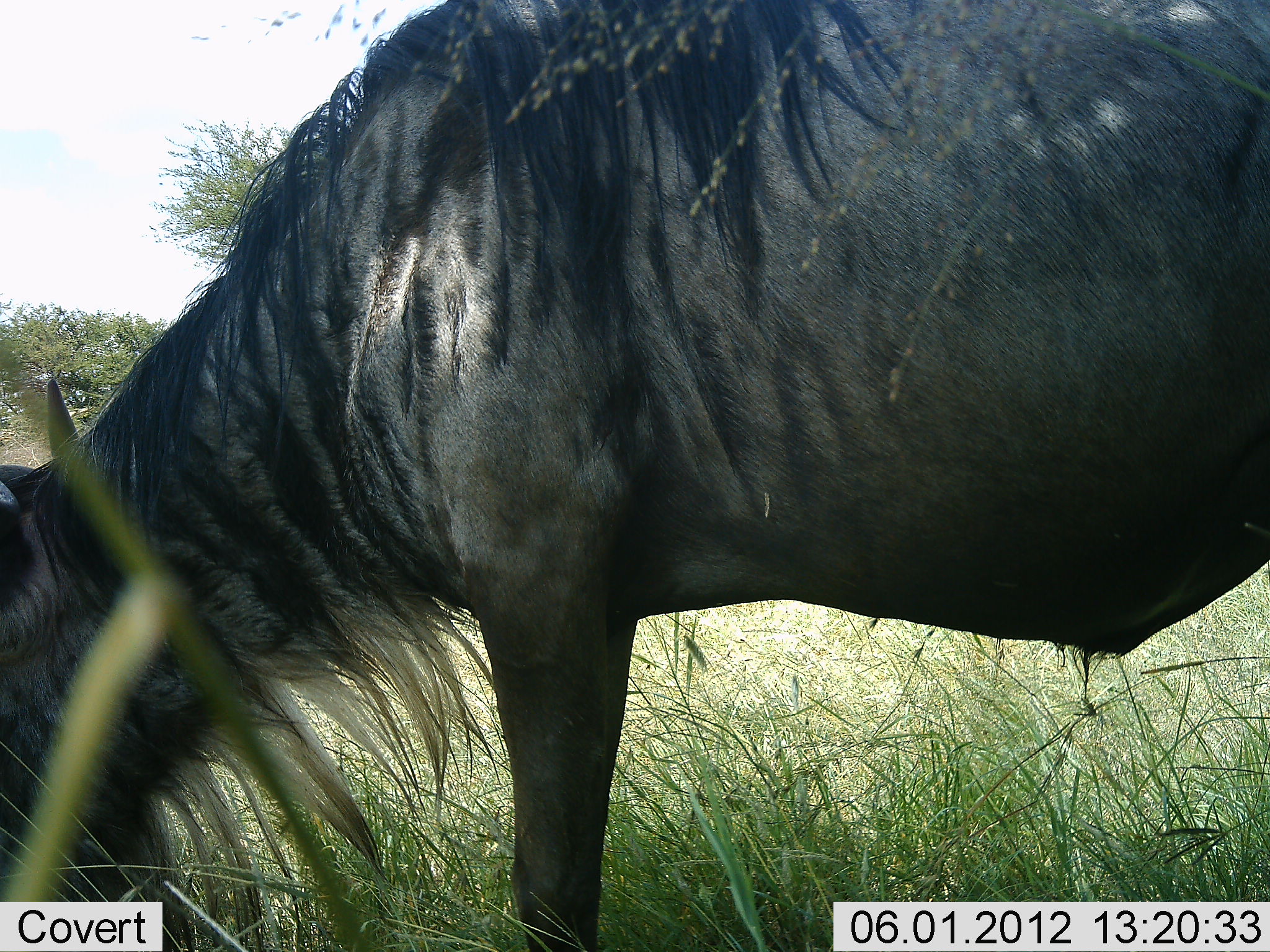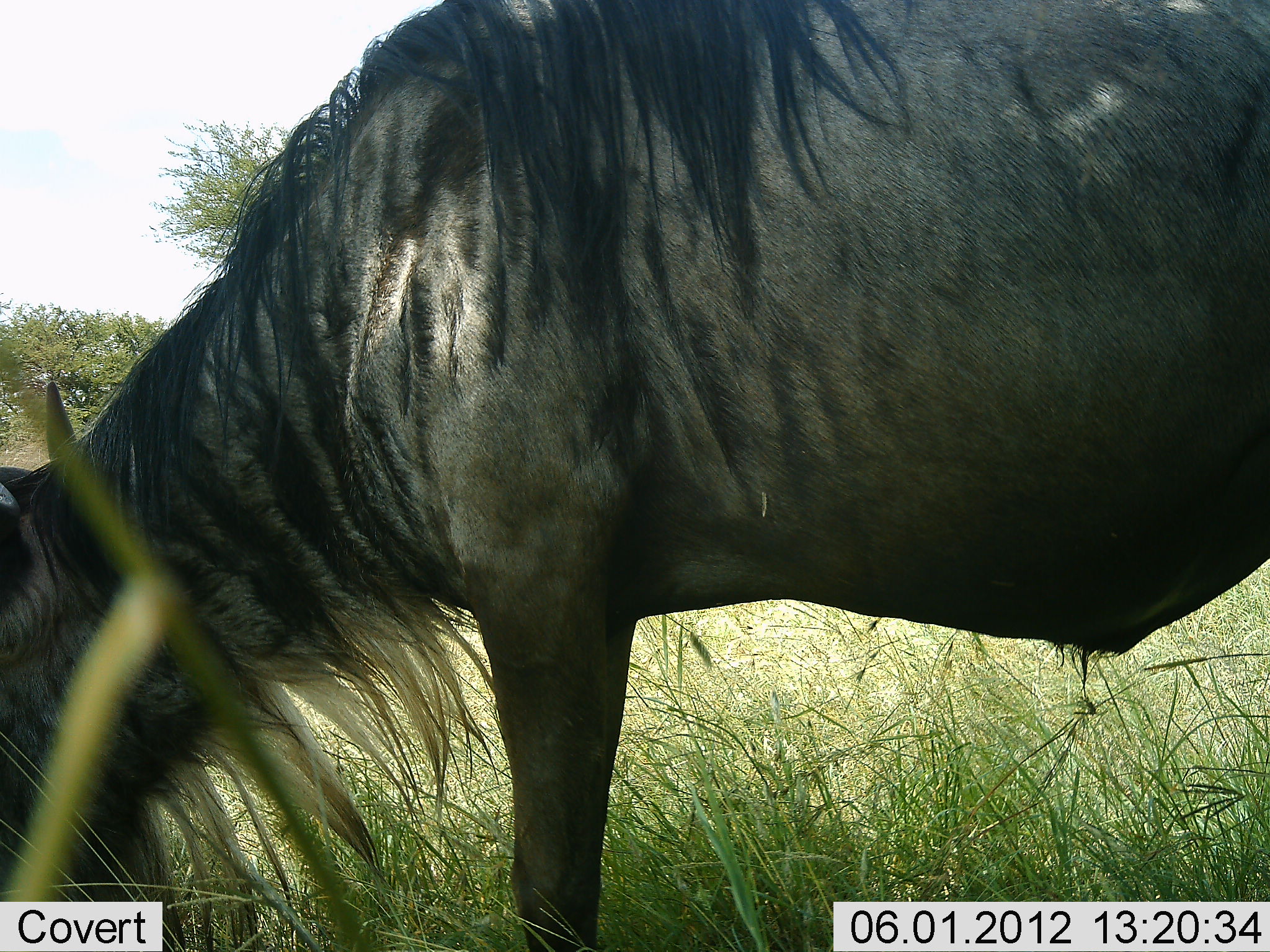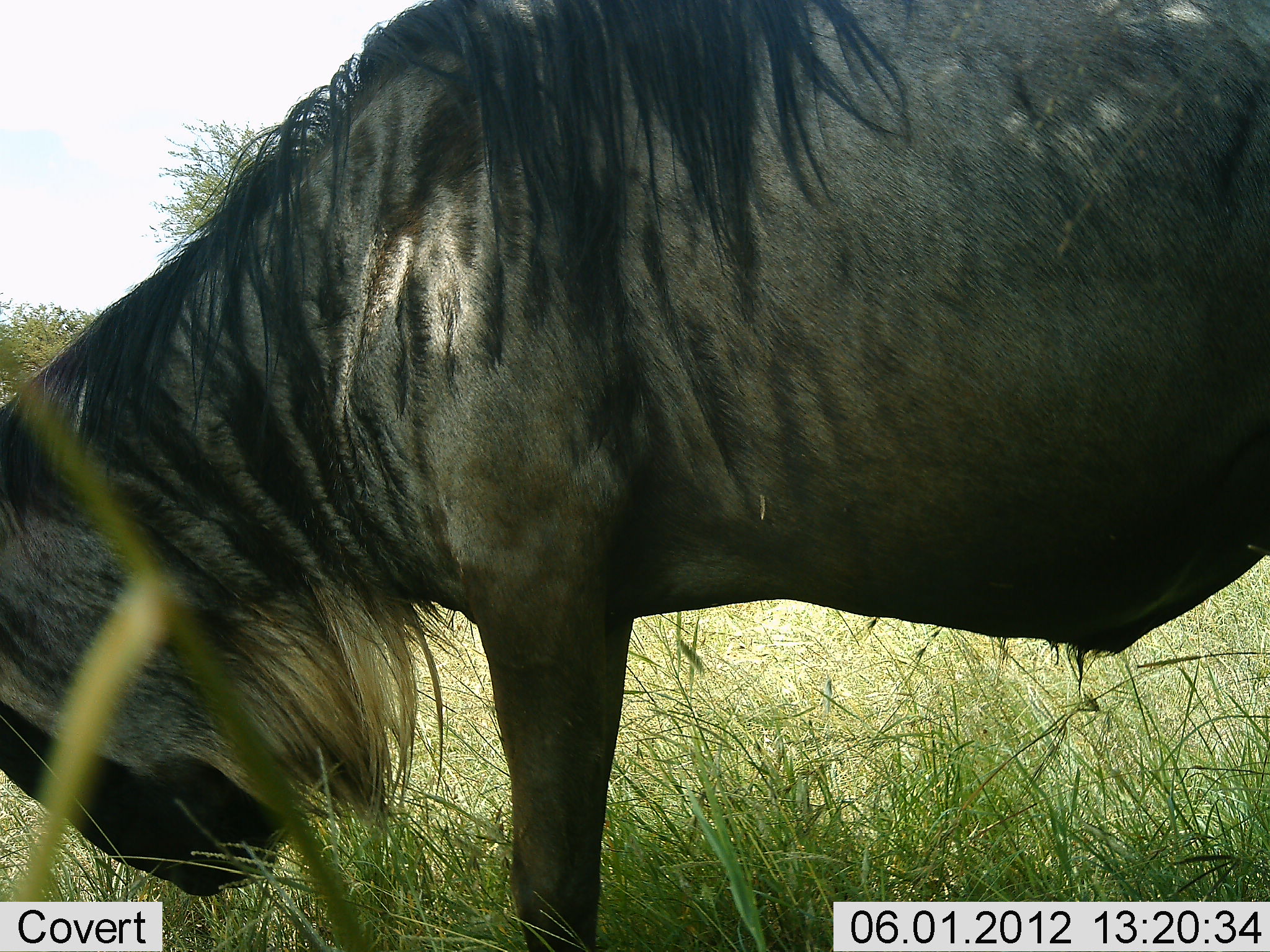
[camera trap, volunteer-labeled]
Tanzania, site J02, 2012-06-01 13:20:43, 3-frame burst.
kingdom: Animalia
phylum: Chordata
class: Mammalia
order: Artiodactyla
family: Bovidae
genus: Connochaetes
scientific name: Connochaetes taurinus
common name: blue wildebeest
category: wildebeest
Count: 1.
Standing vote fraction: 30%.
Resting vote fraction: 0%.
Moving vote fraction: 0%.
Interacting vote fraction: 0%.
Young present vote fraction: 0%.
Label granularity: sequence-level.